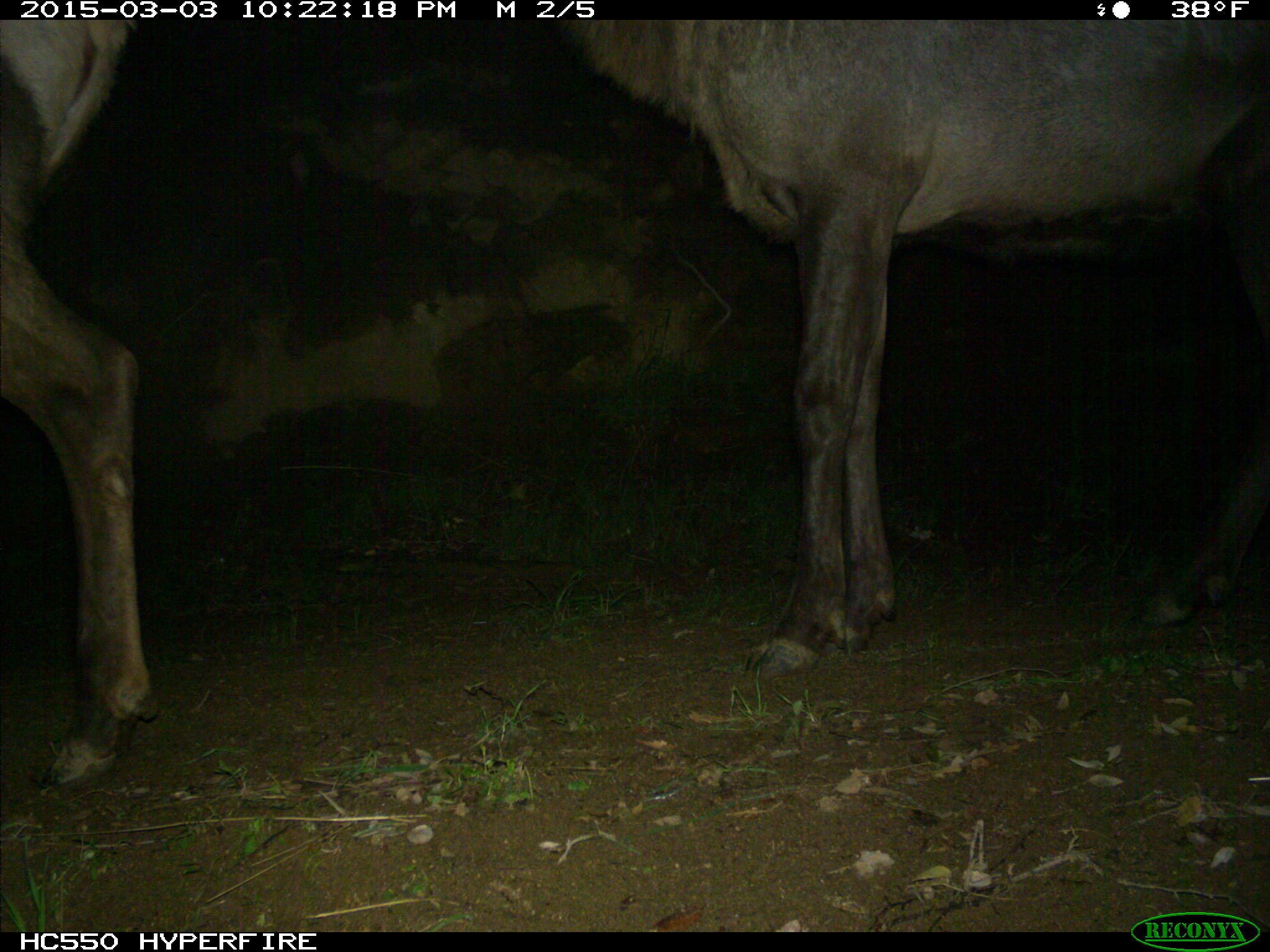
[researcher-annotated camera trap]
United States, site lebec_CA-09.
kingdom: Animalia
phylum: Chordata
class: Mammalia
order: Artiodactyla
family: Cervidae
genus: Cervus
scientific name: Cervus canadensis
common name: elk